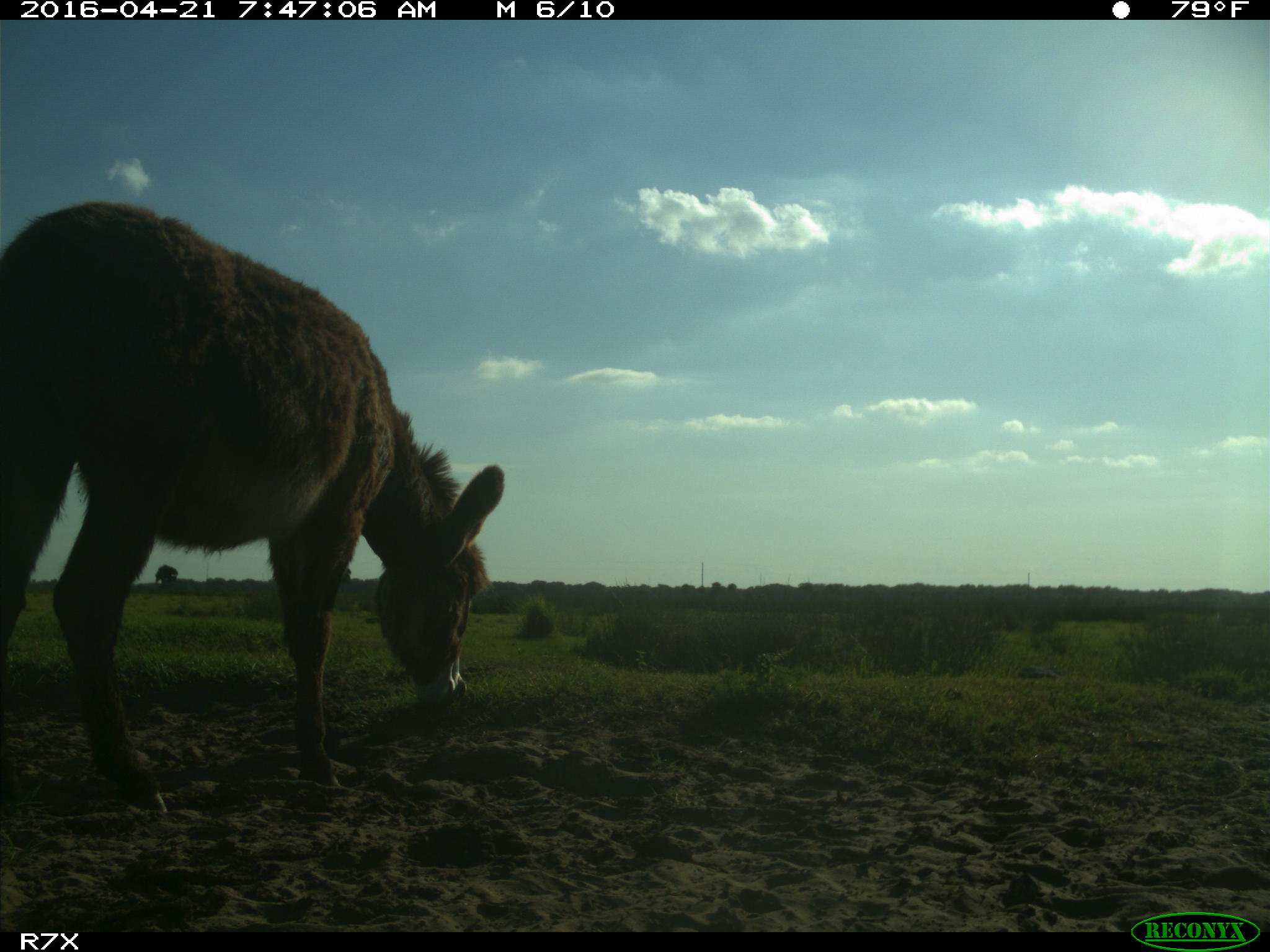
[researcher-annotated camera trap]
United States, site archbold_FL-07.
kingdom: Animalia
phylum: Chordata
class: Mammalia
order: Artiodactyla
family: Bovidae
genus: Bos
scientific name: Bos taurus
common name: domestic cow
Bos taurus (domestic cow).